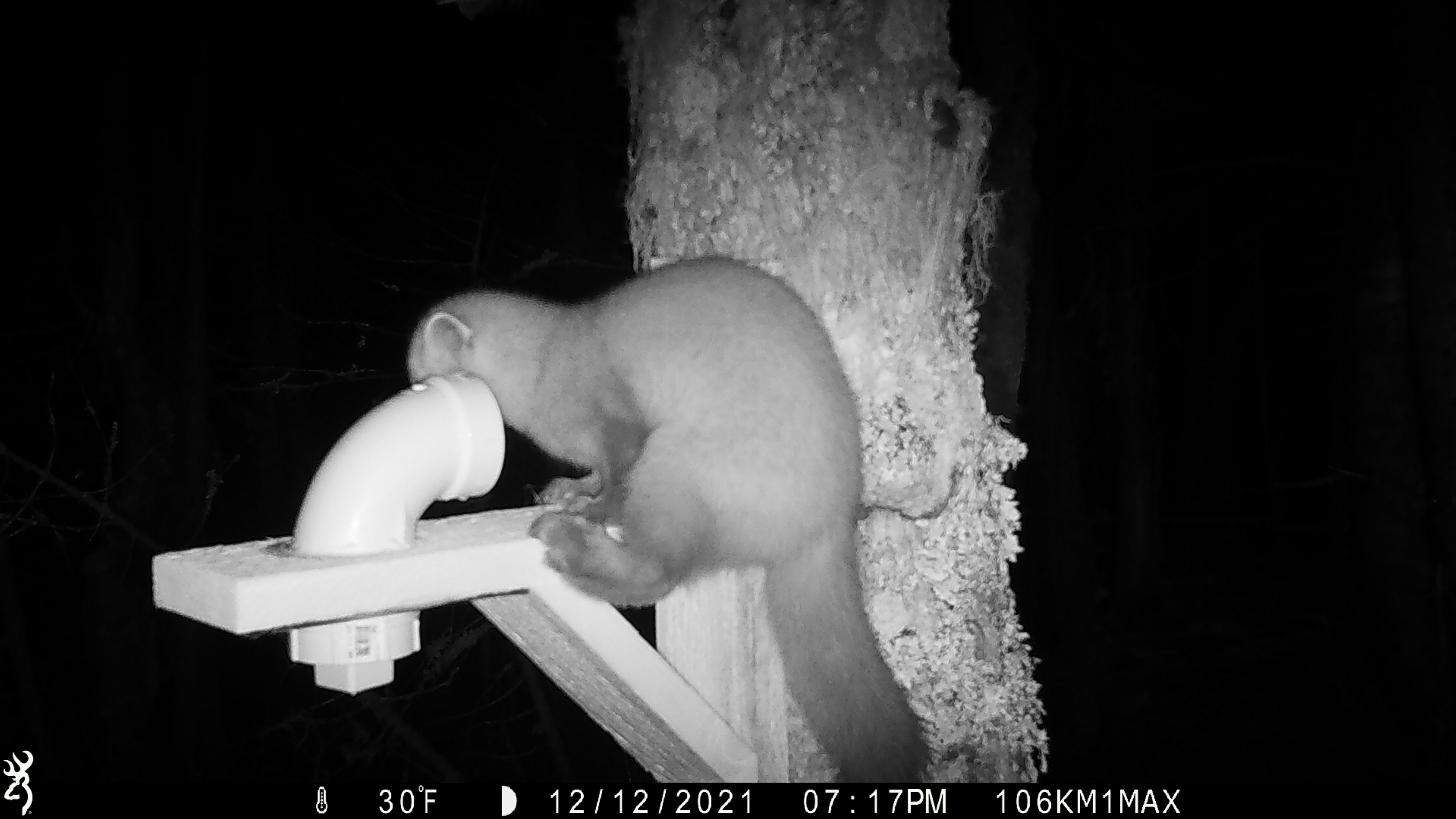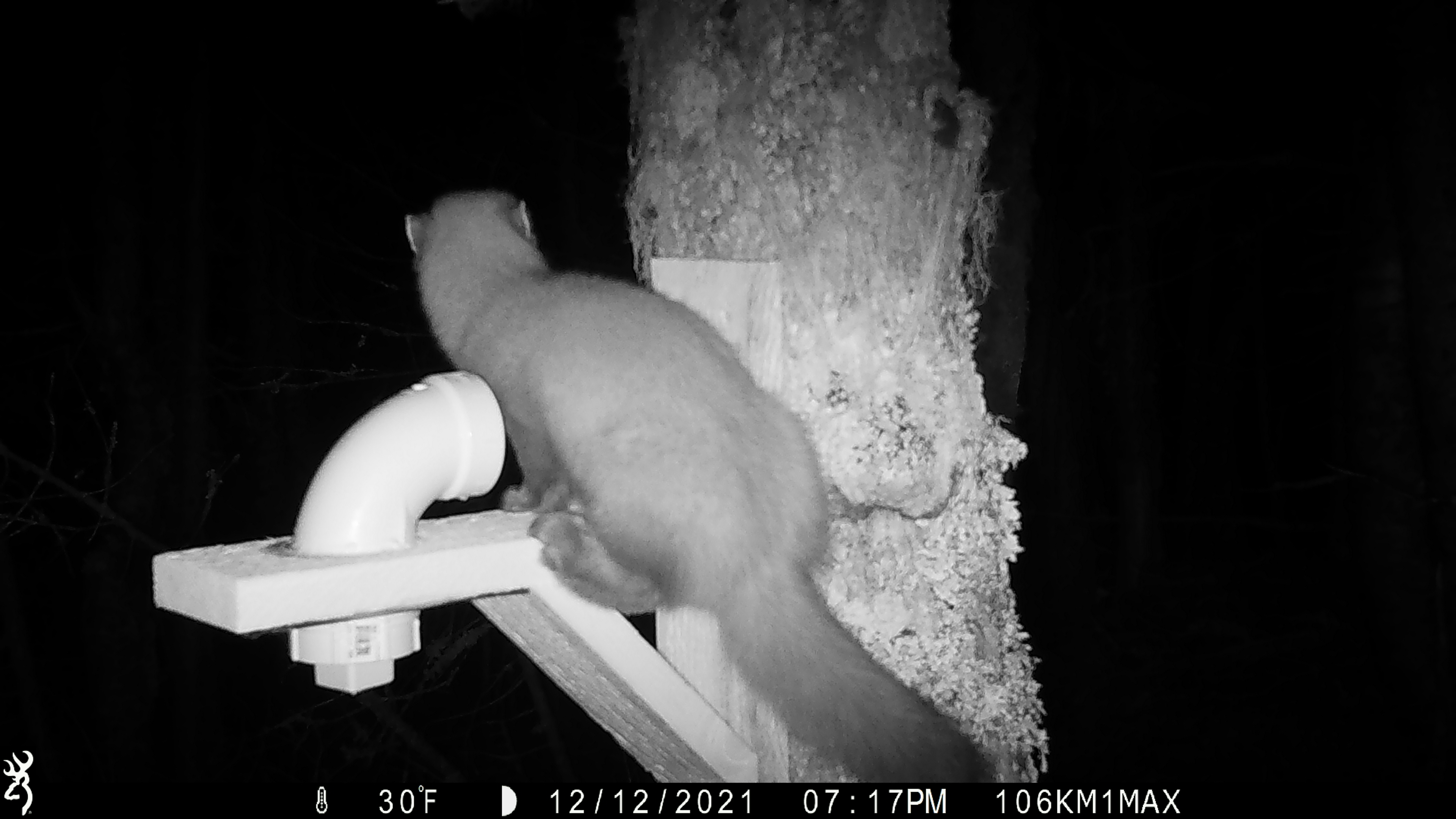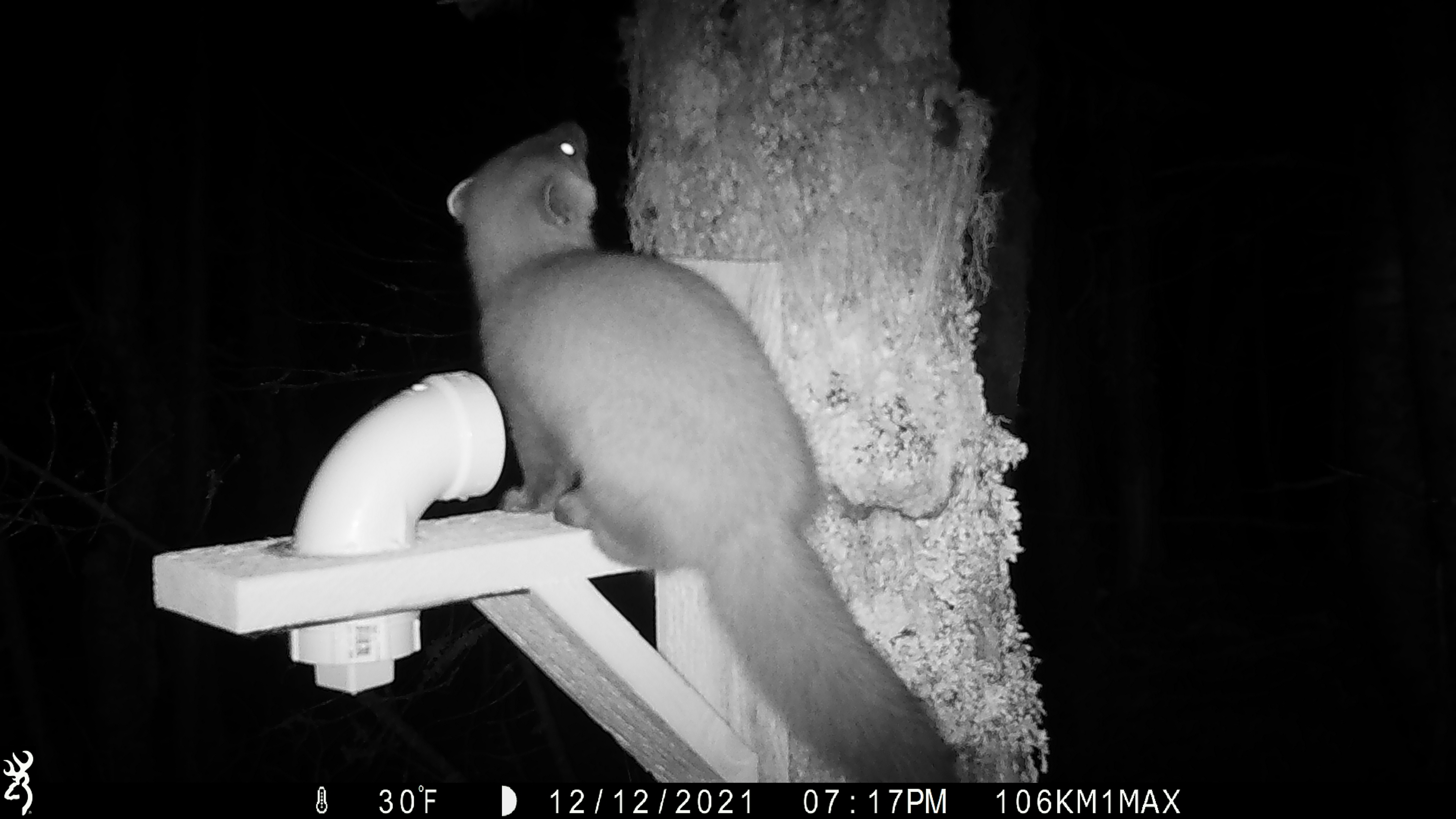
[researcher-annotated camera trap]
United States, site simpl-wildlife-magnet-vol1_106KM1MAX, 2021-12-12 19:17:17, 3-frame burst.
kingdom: Animalia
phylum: Chordata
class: Mammalia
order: Carnivora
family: Mustelidae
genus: Martes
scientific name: Martes americana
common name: american marten